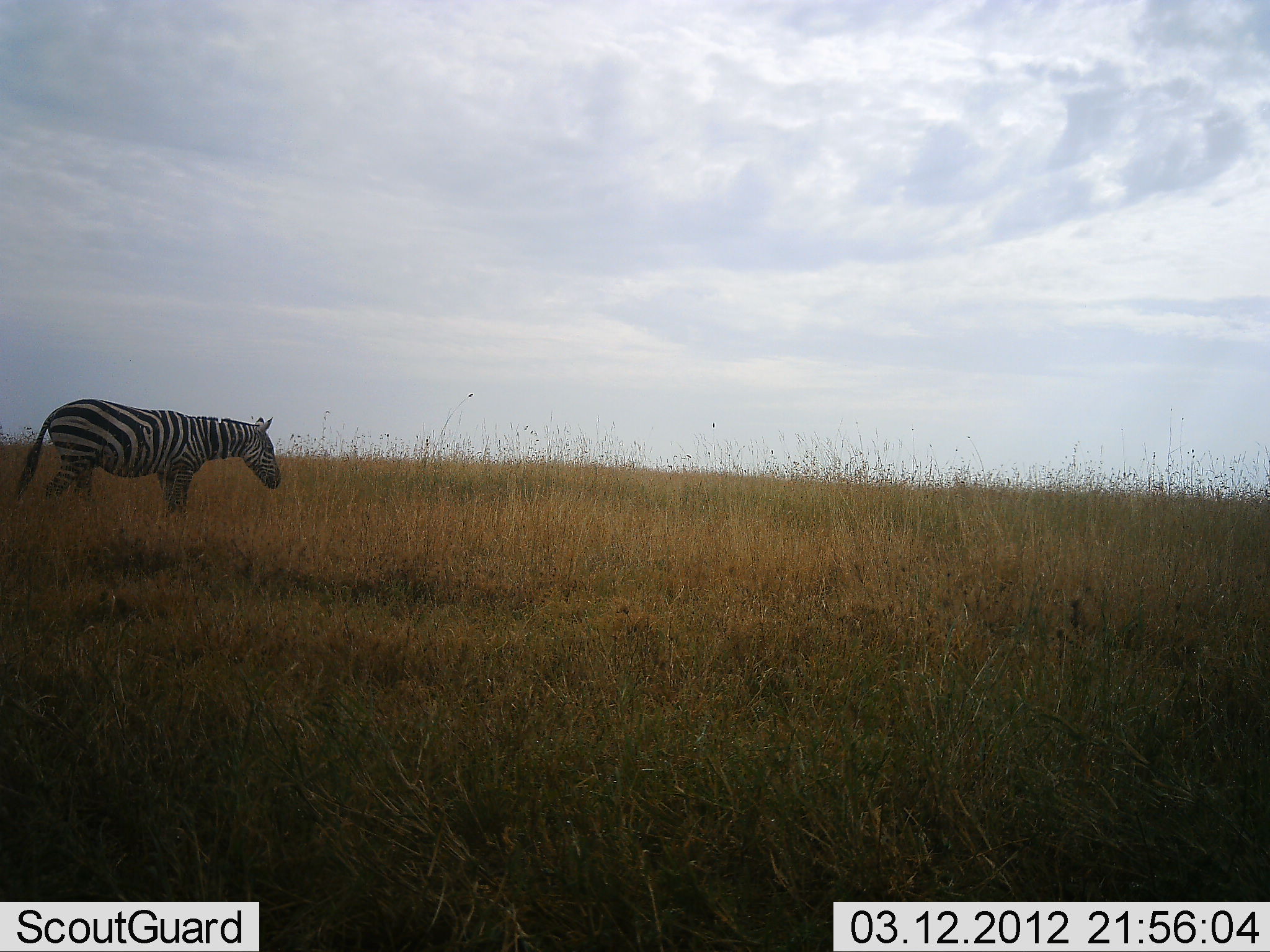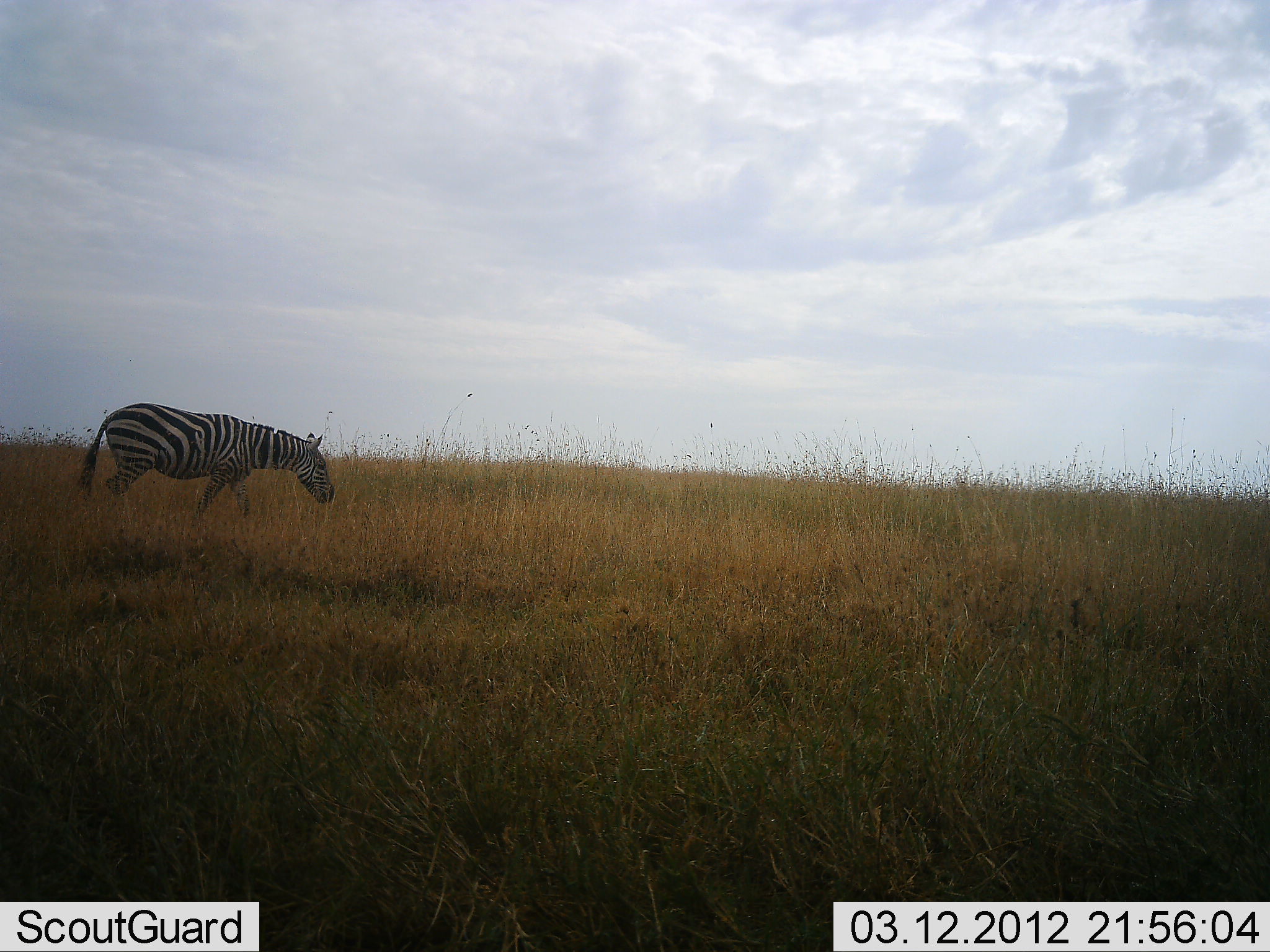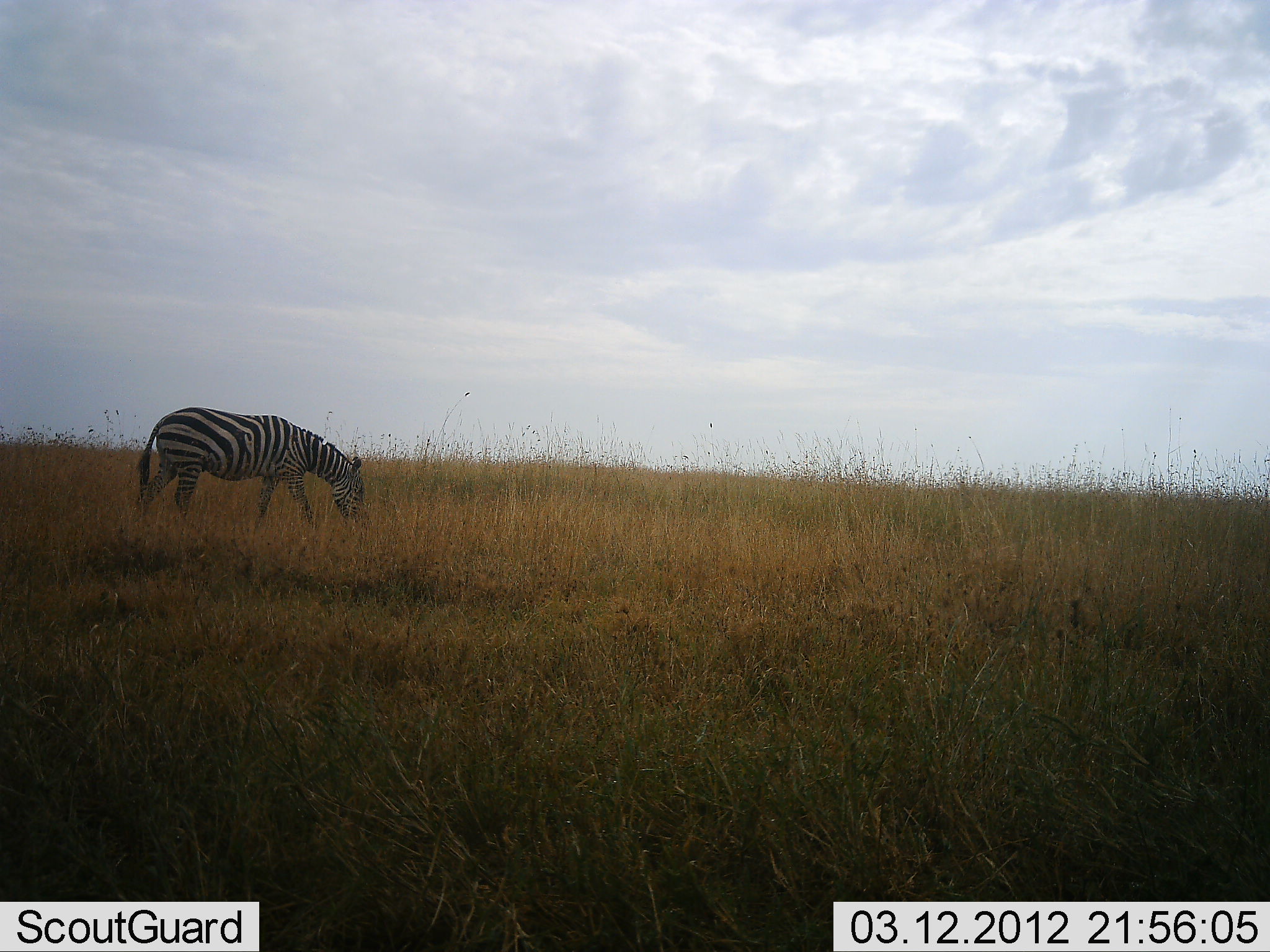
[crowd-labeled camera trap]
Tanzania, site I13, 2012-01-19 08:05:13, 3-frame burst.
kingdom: Animalia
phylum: Chordata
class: Mammalia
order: Perissodactyla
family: Equidae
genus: Equus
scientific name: Equus quagga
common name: plains zebra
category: zebra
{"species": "zebra (plains zebra) (Equus quagga)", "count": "1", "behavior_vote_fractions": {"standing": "0%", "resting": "0%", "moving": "86%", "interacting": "0%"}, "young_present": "0%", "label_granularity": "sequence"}